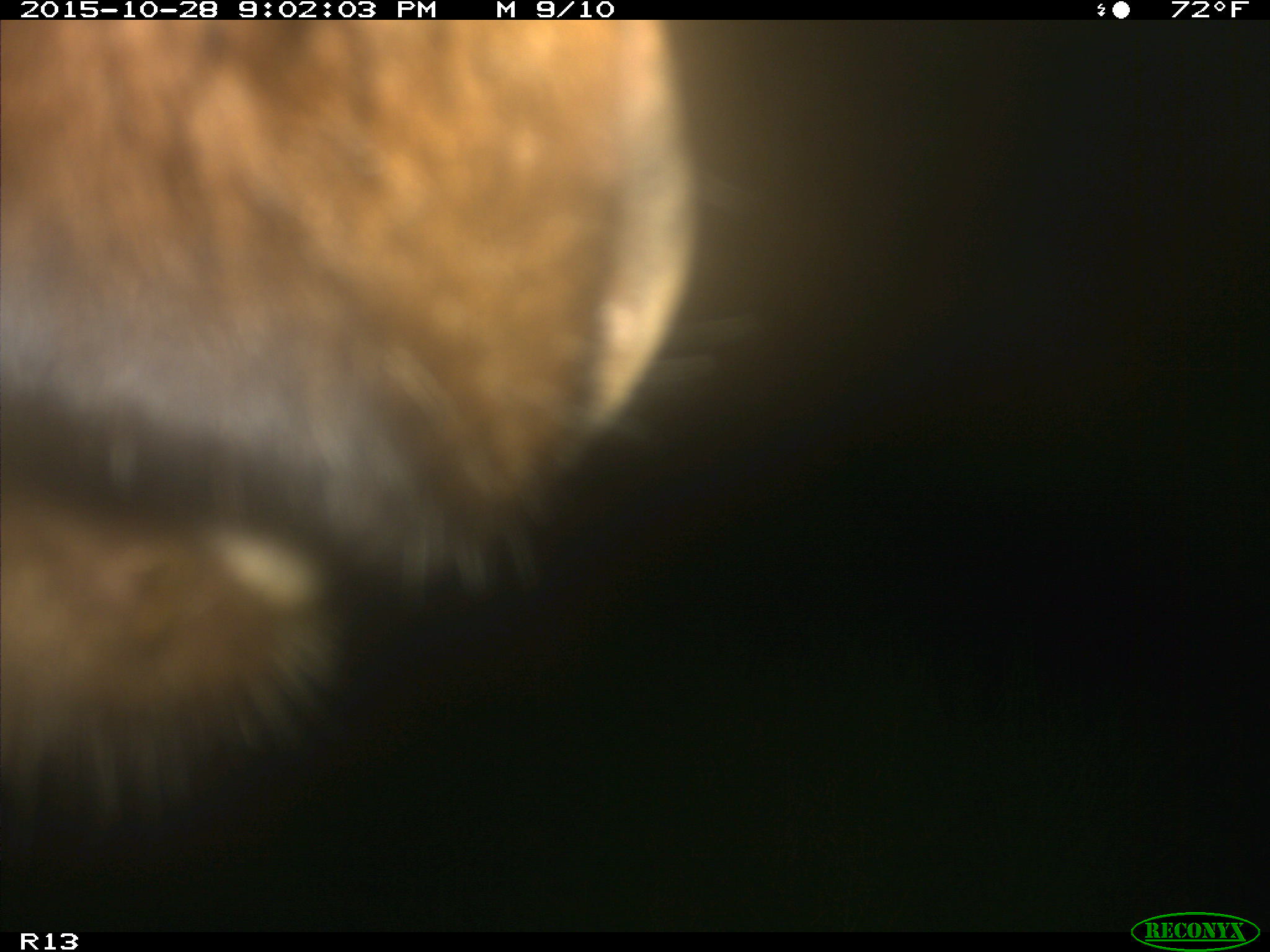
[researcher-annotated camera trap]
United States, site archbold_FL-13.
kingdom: Animalia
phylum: Chordata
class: Mammalia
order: Artiodactyla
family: Bovidae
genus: Bos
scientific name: Bos taurus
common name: domestic cow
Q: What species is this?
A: Bos taurus (domestic cow).